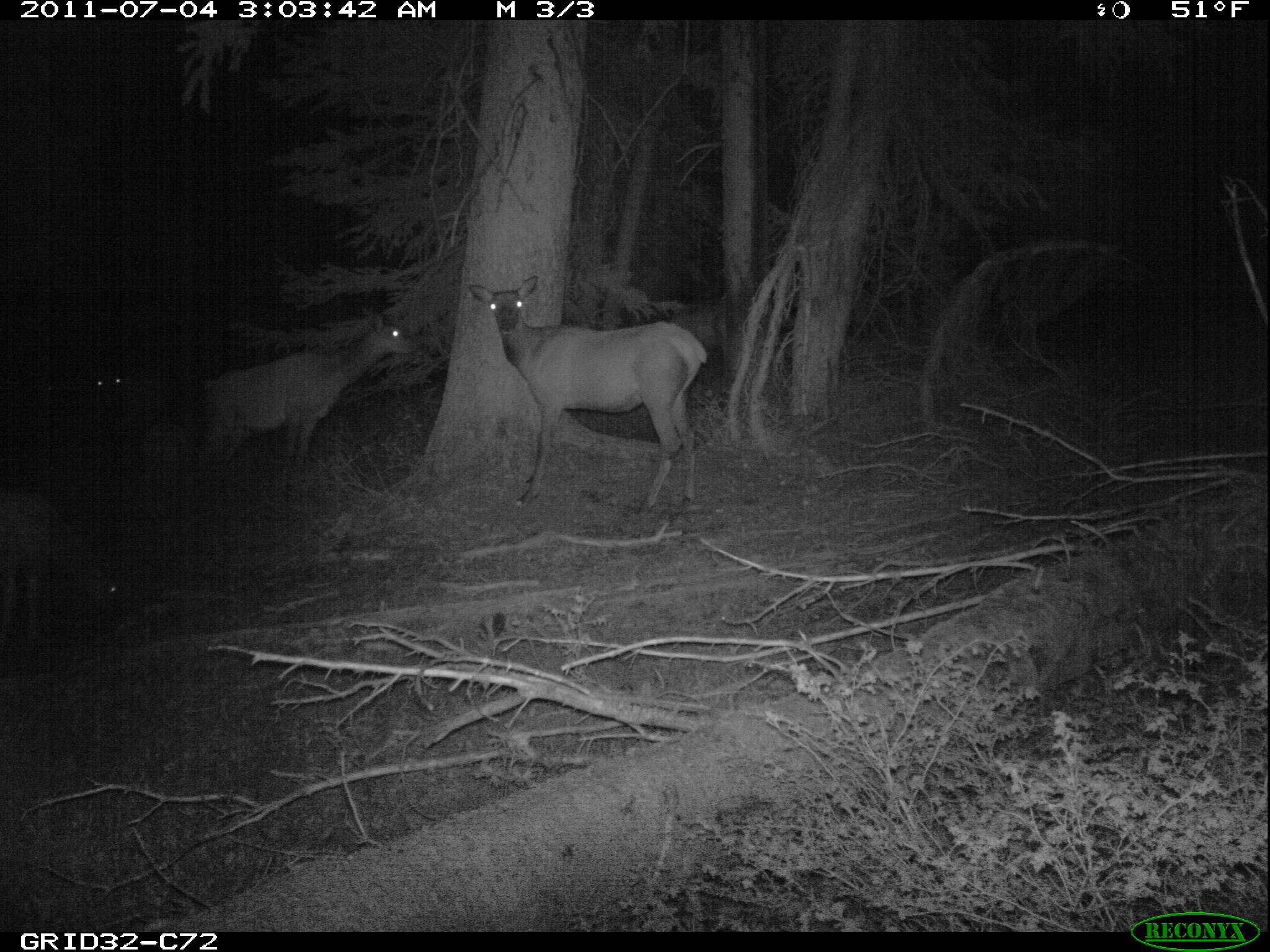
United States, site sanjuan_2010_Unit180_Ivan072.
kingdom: Animalia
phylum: Chordata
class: Mammalia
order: Artiodactyla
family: Cervidae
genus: Cervus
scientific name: Cervus elaphus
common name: red deer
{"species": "Cervus elaphus (red deer)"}